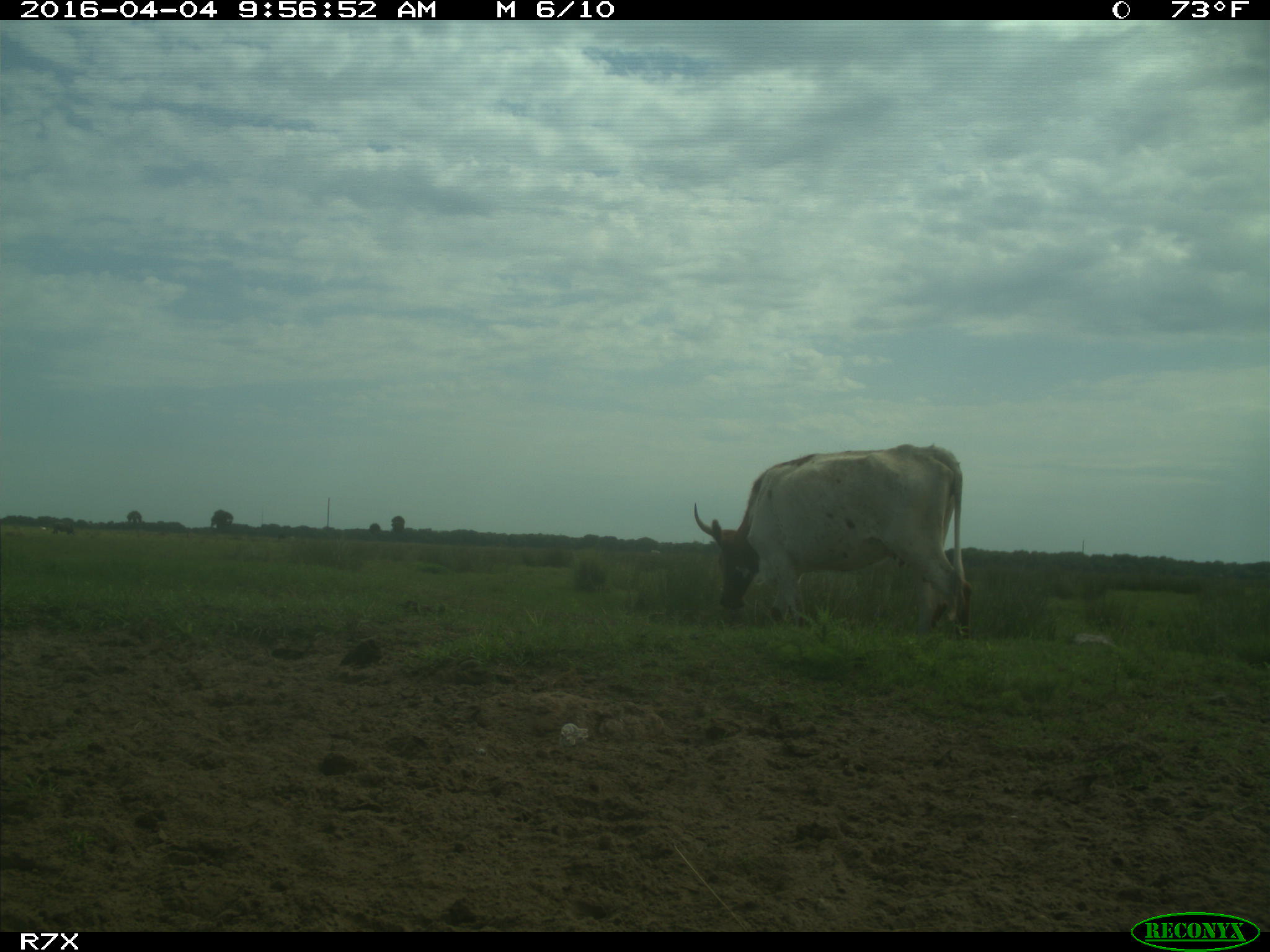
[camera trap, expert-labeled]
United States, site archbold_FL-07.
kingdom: Animalia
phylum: Chordata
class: Mammalia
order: Artiodactyla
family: Bovidae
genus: Bos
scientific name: Bos taurus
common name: domestic cow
Bos taurus (domestic cow).